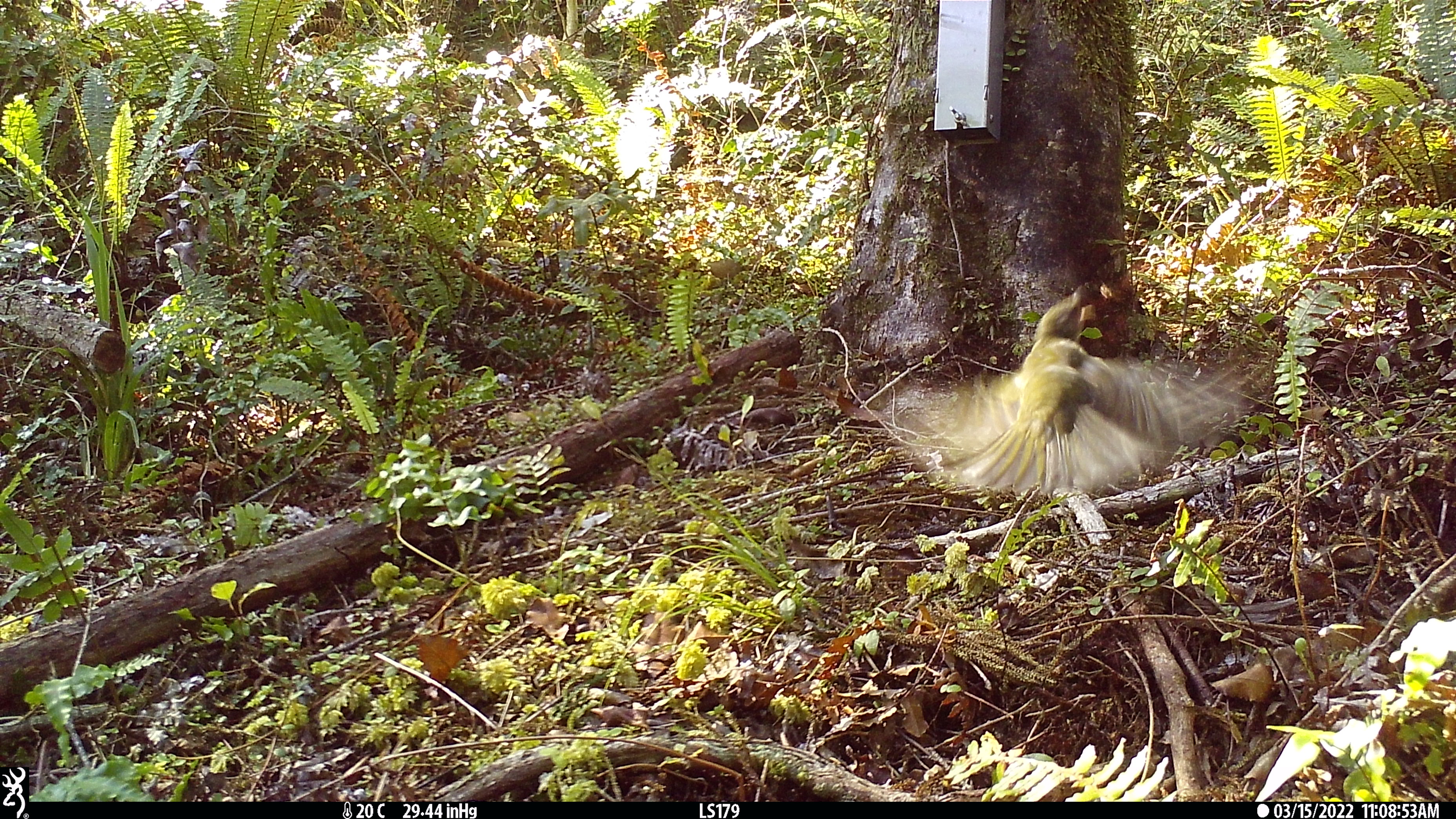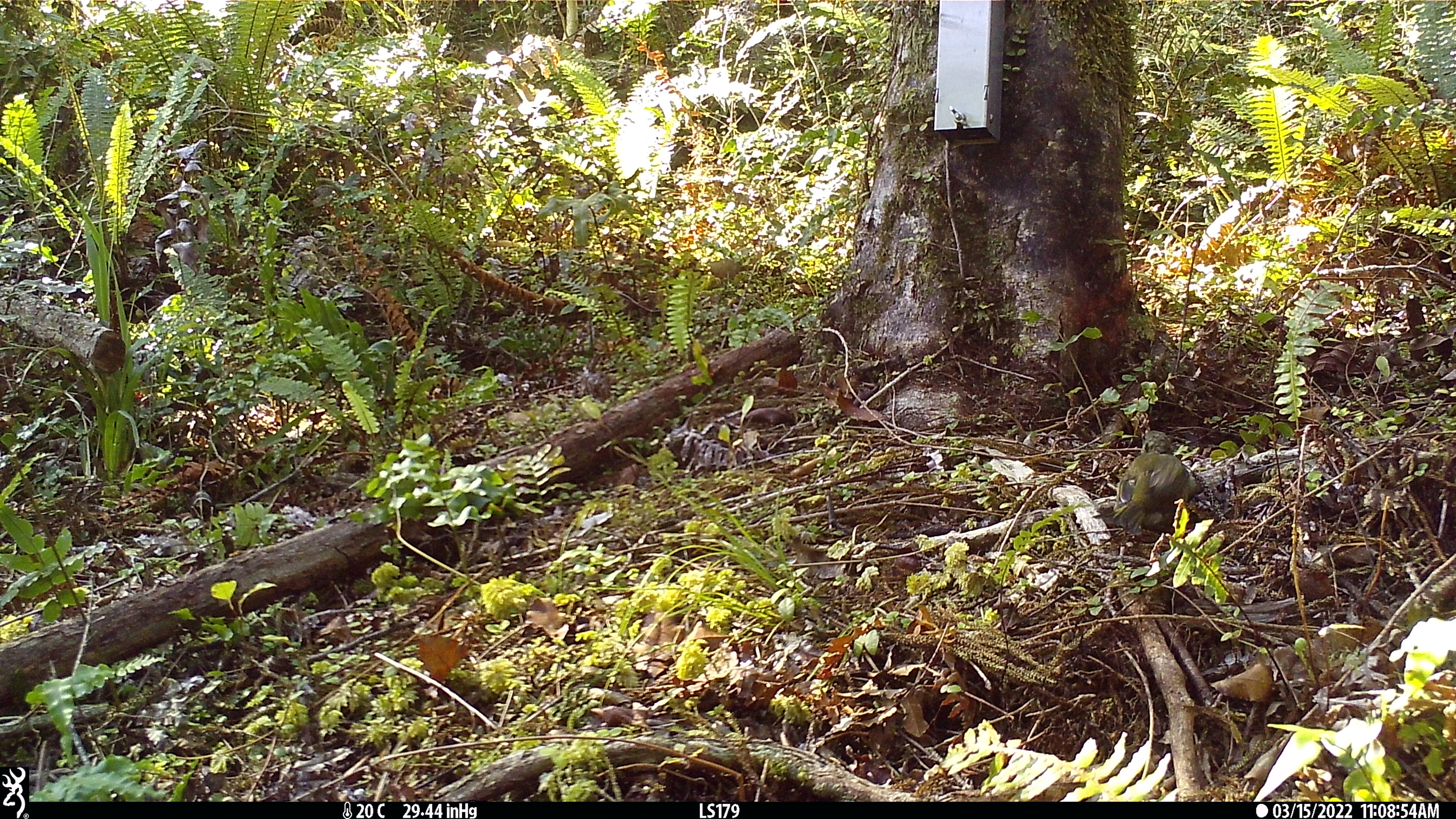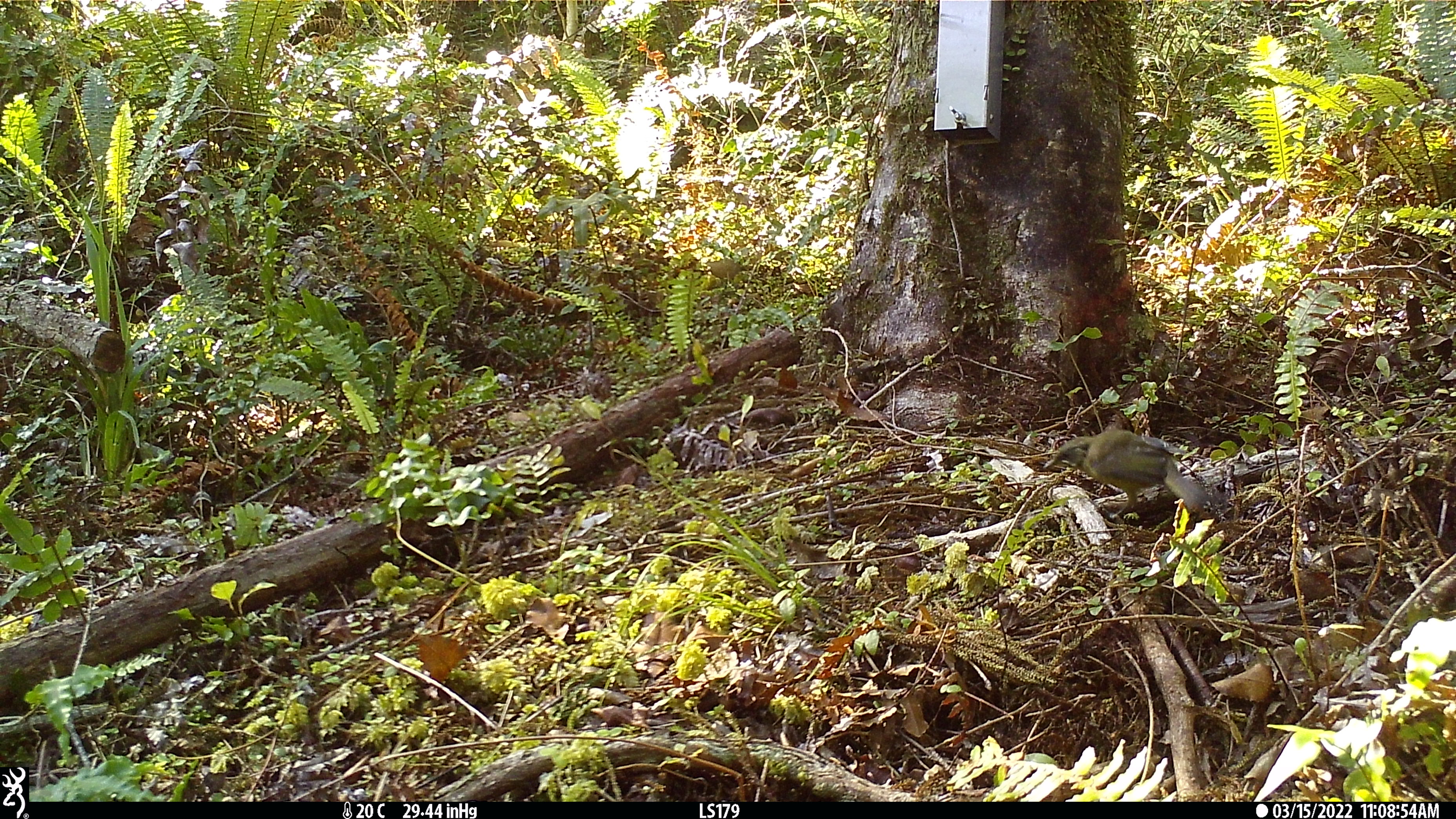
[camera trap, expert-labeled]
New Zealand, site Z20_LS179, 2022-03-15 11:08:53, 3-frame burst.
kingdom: Animalia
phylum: Chordata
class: Aves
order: Passeriformes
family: Meliphagidae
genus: Anthornis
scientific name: Anthornis melanura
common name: new zealand bellbird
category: bellbird